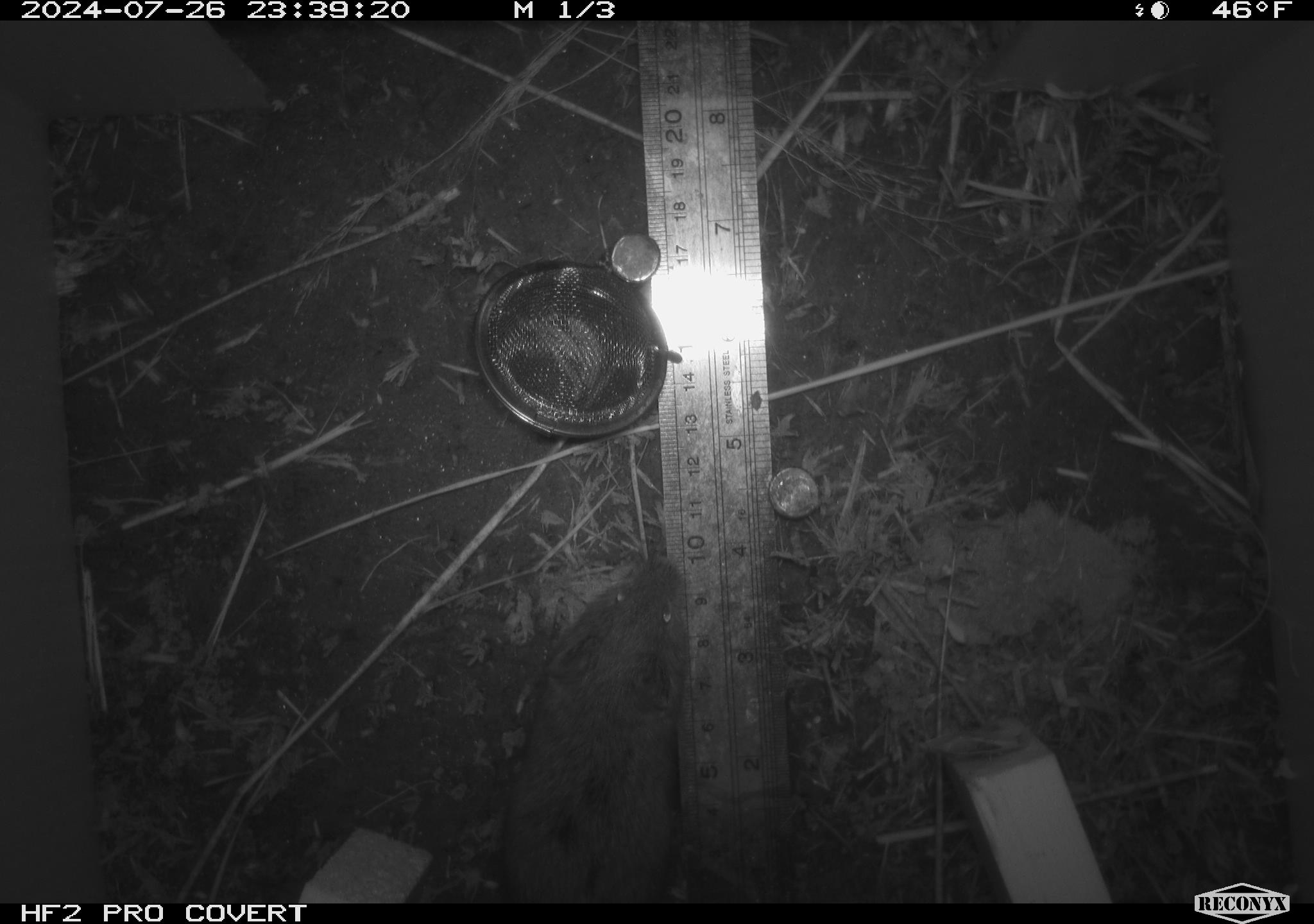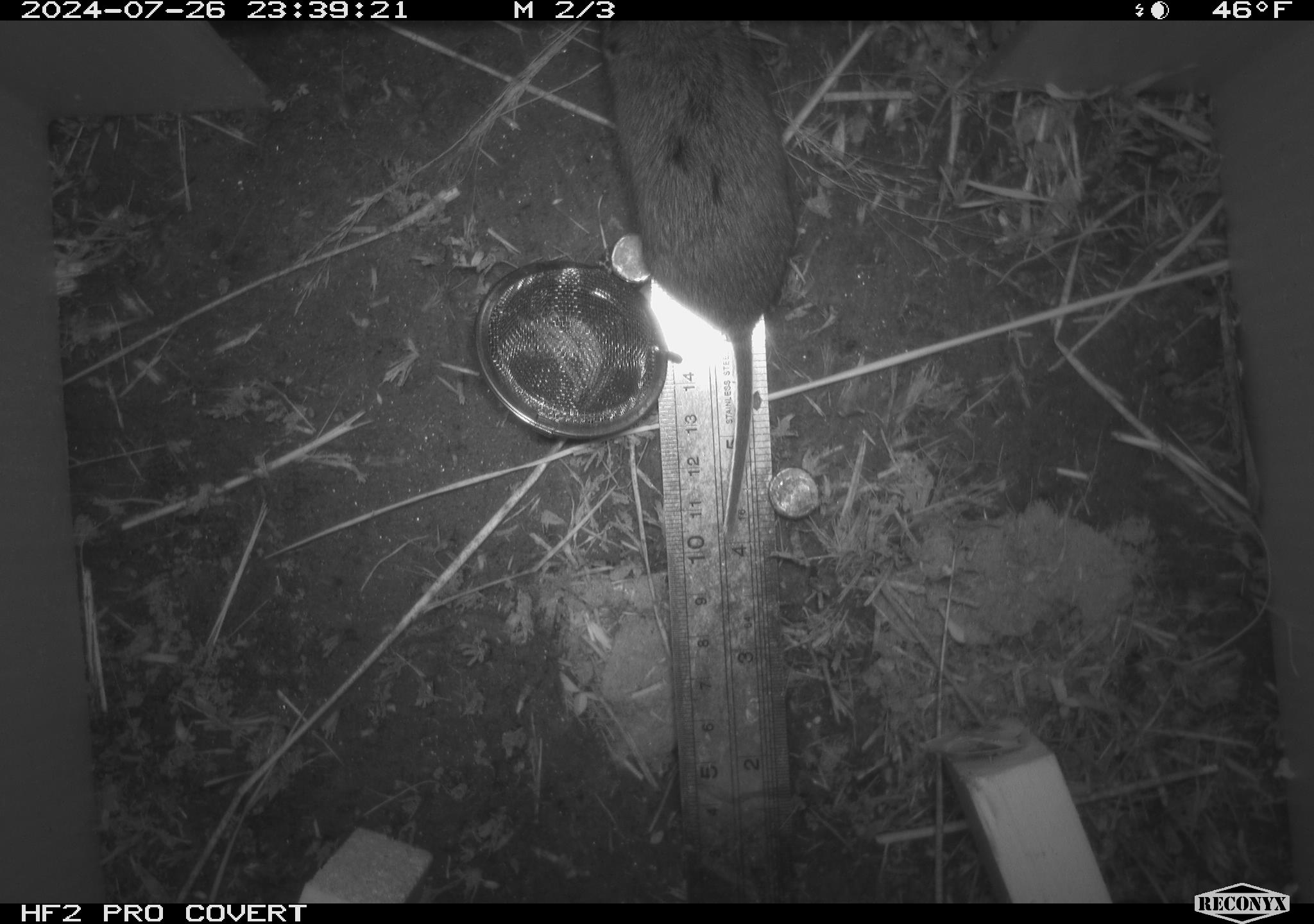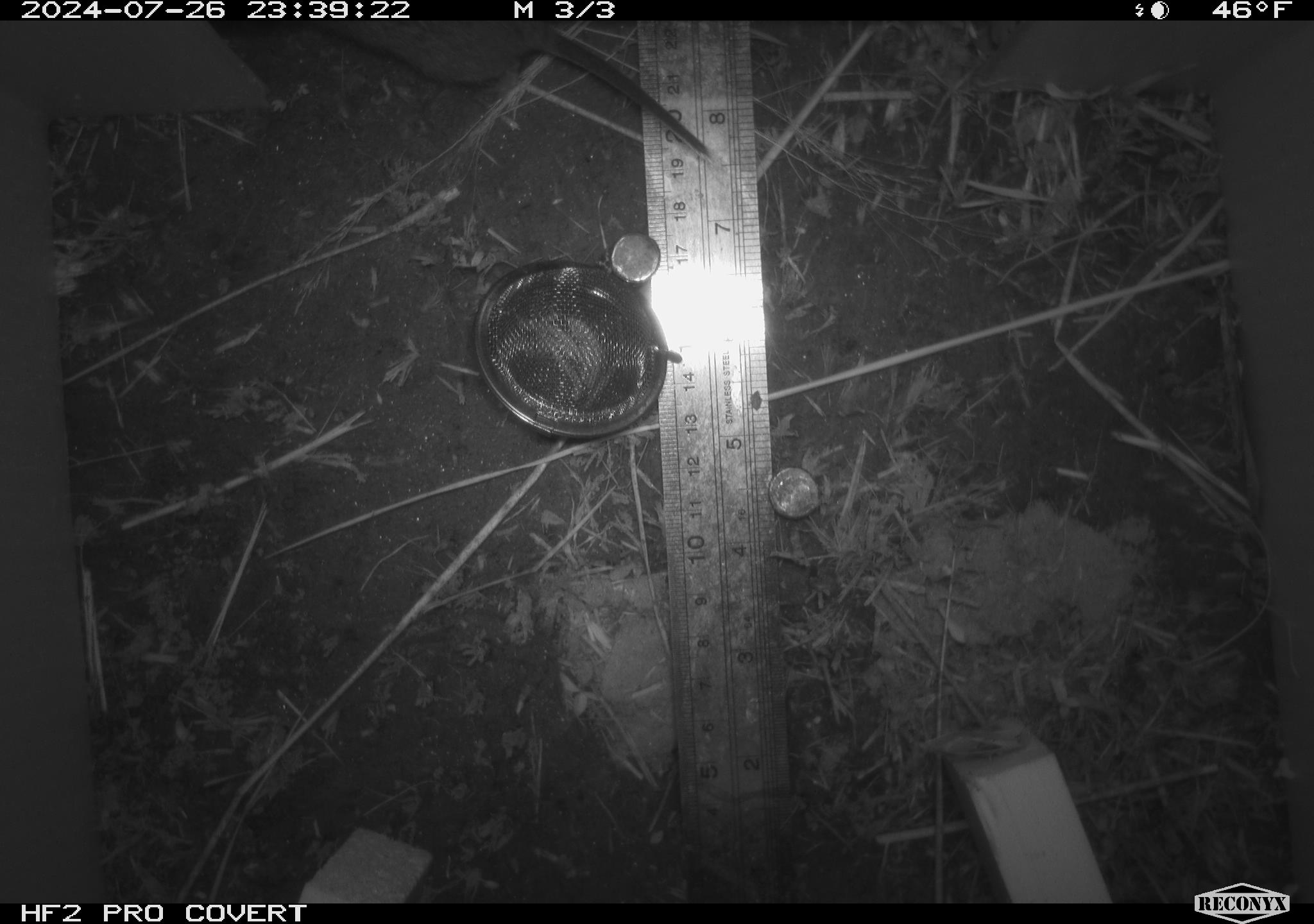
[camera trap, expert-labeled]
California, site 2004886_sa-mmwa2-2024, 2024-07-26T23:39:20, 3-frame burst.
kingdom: Animalia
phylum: Chordata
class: Mammalia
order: Rodentia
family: Cricetidae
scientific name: Arvicolinae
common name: voles, lemmings, and muskrats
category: arvicolinae subfamily